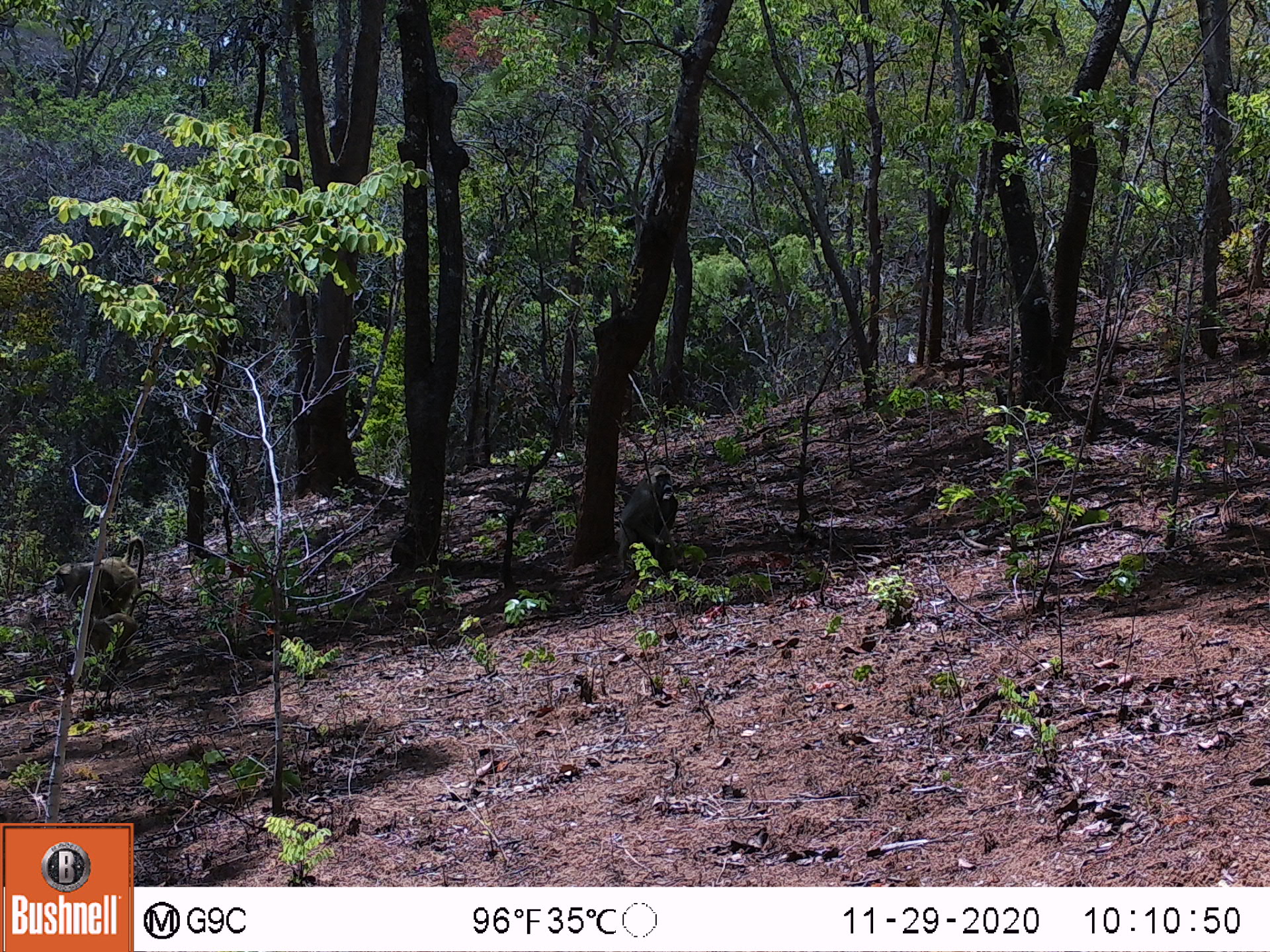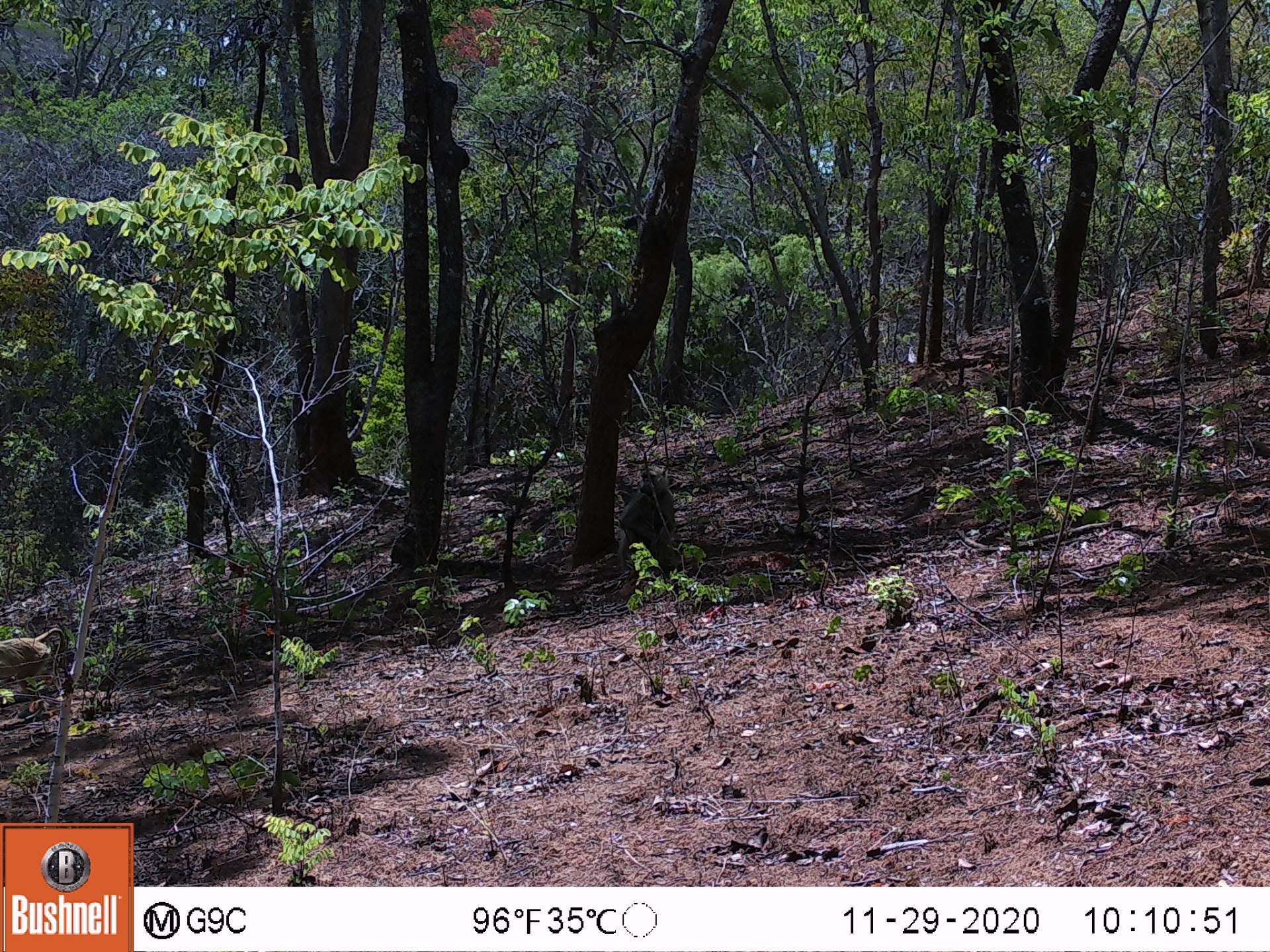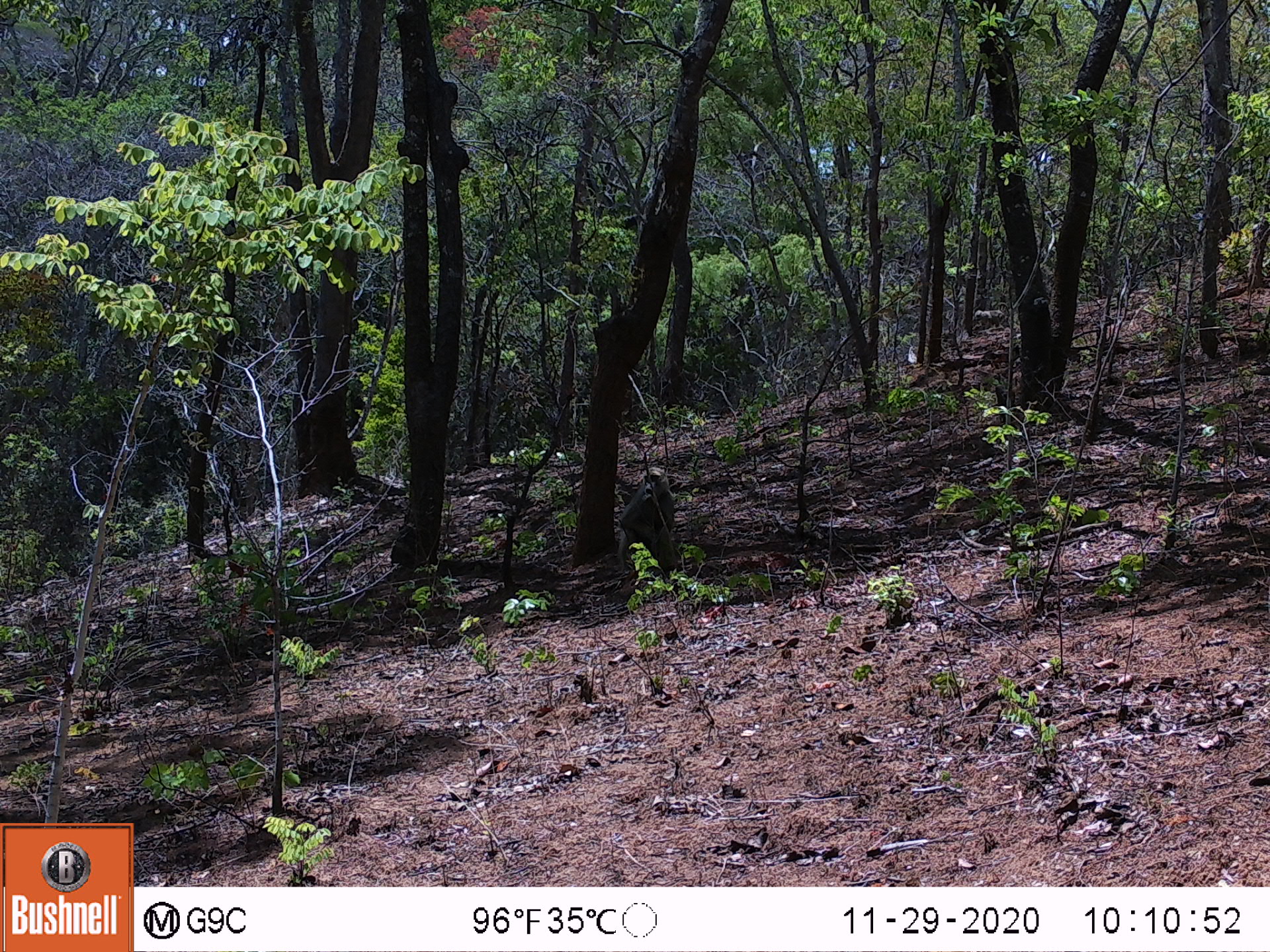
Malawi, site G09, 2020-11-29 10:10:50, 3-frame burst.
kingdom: Animalia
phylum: Chordata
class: Mammalia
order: Primates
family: Cercopithecidae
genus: Papio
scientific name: Papio cynocephalus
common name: yellow baboon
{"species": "yellow baboon (Papio cynocephalus)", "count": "2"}